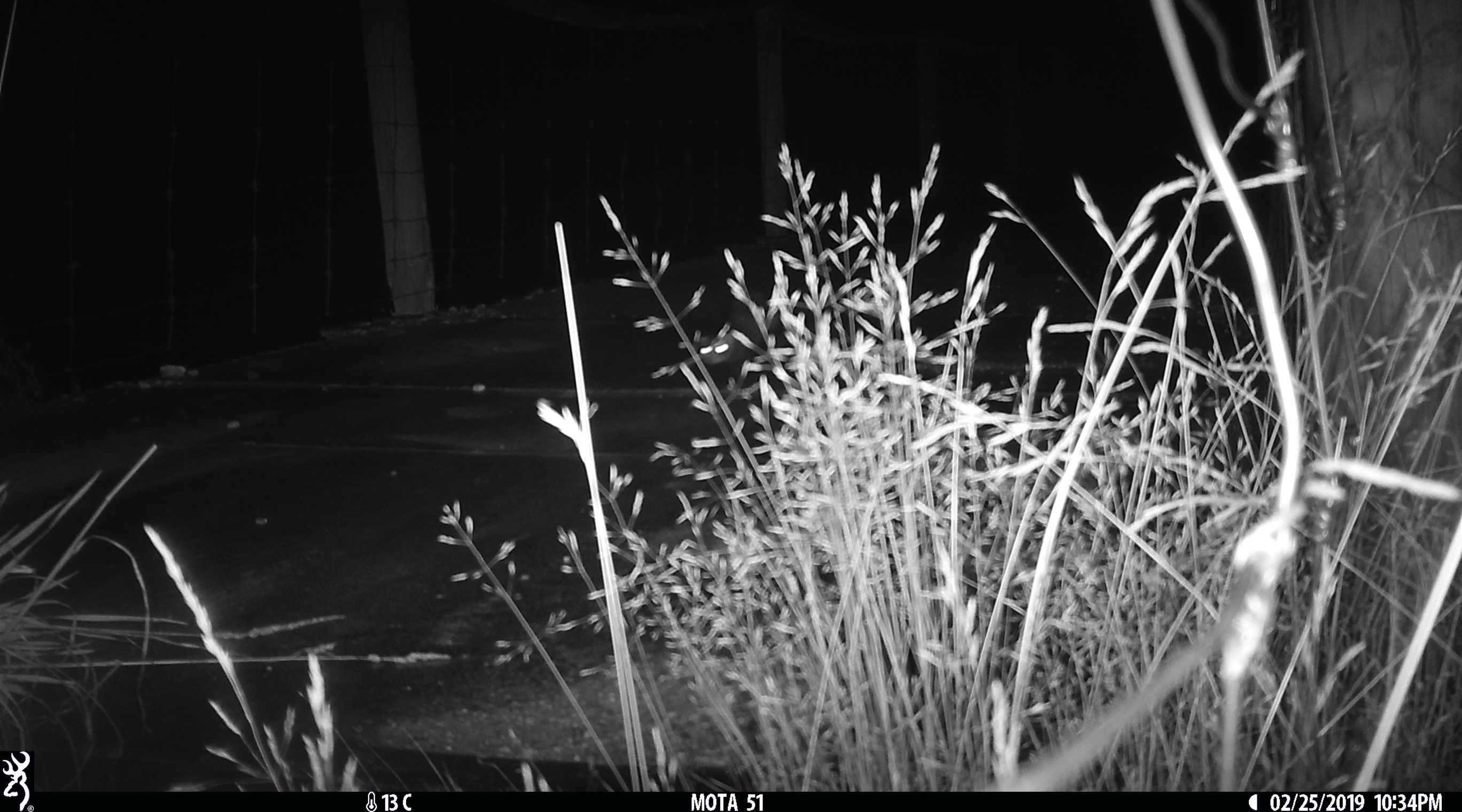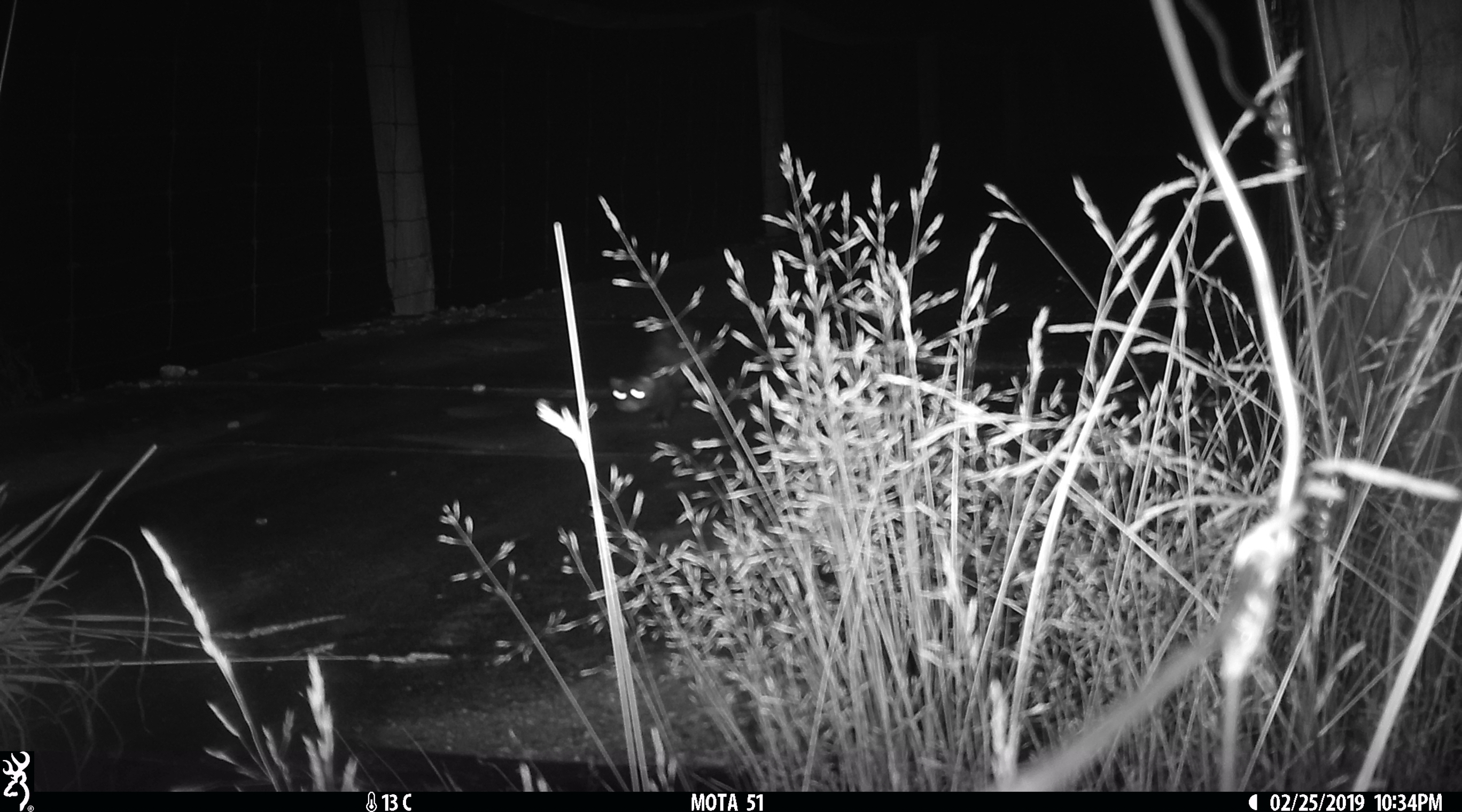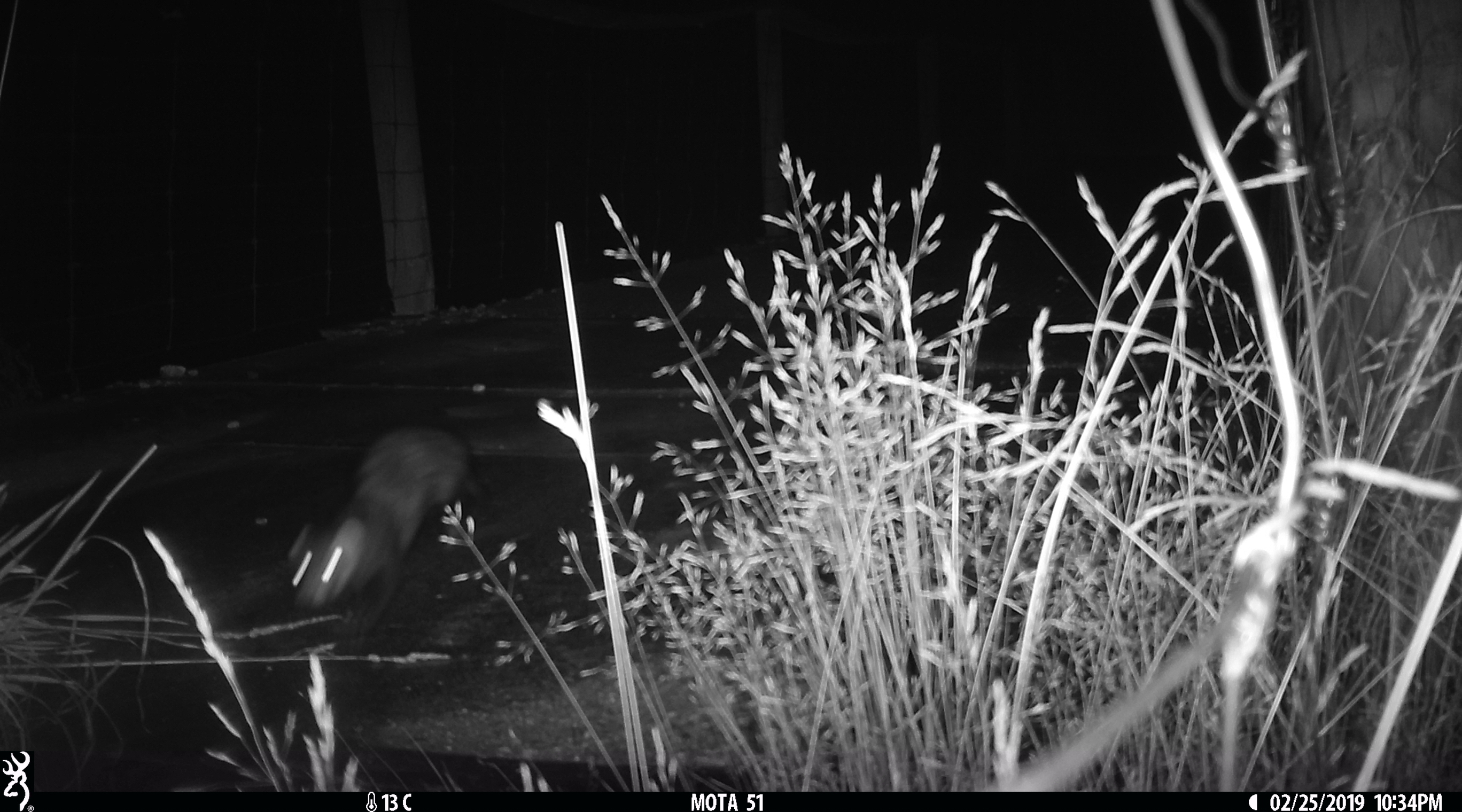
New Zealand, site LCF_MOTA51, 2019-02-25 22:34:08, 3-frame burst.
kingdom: Animalia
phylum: Chordata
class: Mammalia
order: Carnivora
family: Mustelidae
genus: Mustela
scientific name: Mustela furo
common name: ferret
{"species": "ferret (Mustela furo)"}